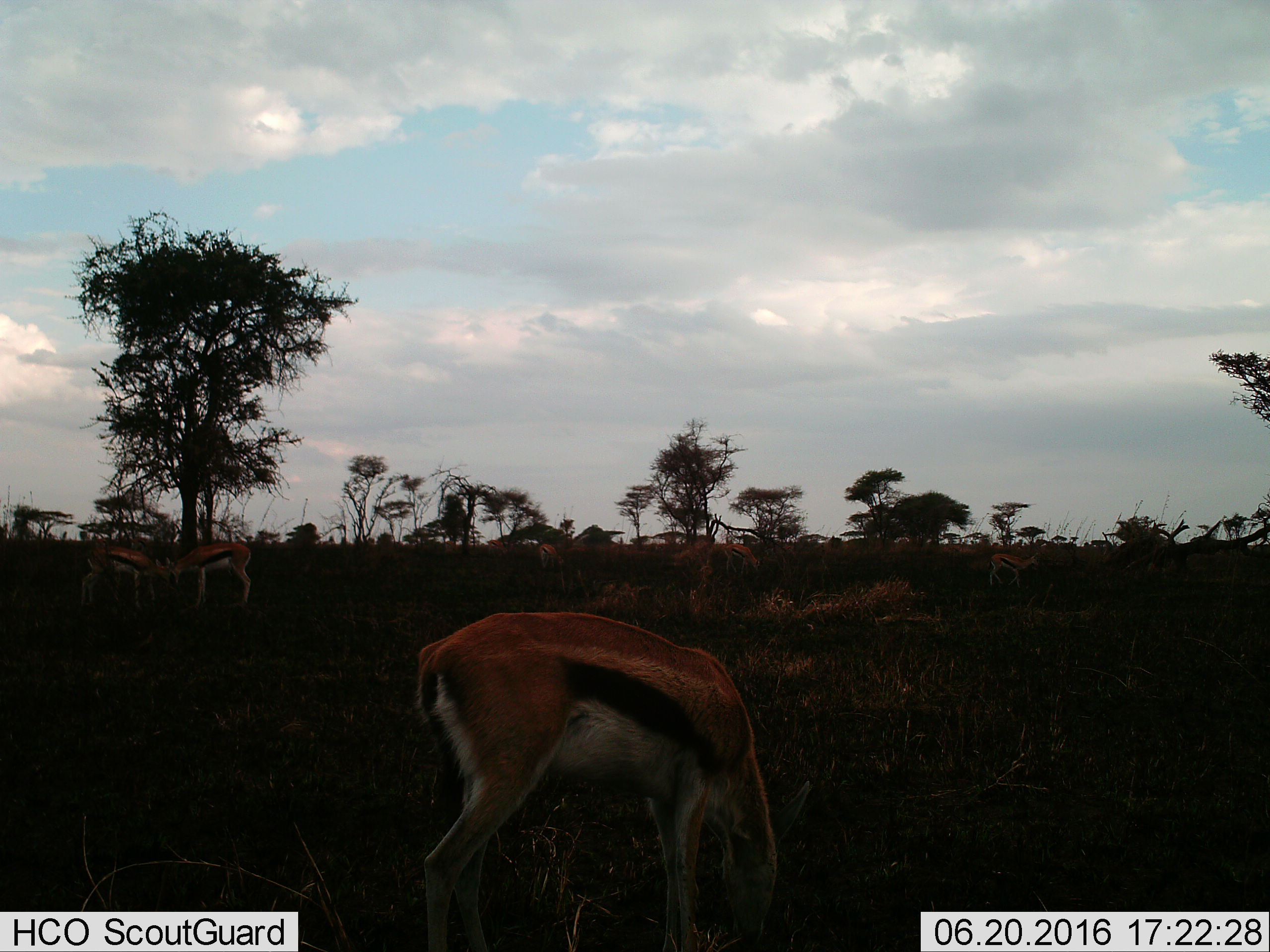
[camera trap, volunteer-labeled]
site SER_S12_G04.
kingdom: Animalia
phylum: Chordata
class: Mammalia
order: Artiodactyla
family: Bovidae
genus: Eudorcas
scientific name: Eudorcas thomsonii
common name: thomson's gazelle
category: gazellethomsons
Gazellethomsons (thomson's gazelle) (Eudorcas thomsonii), count 7. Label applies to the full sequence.